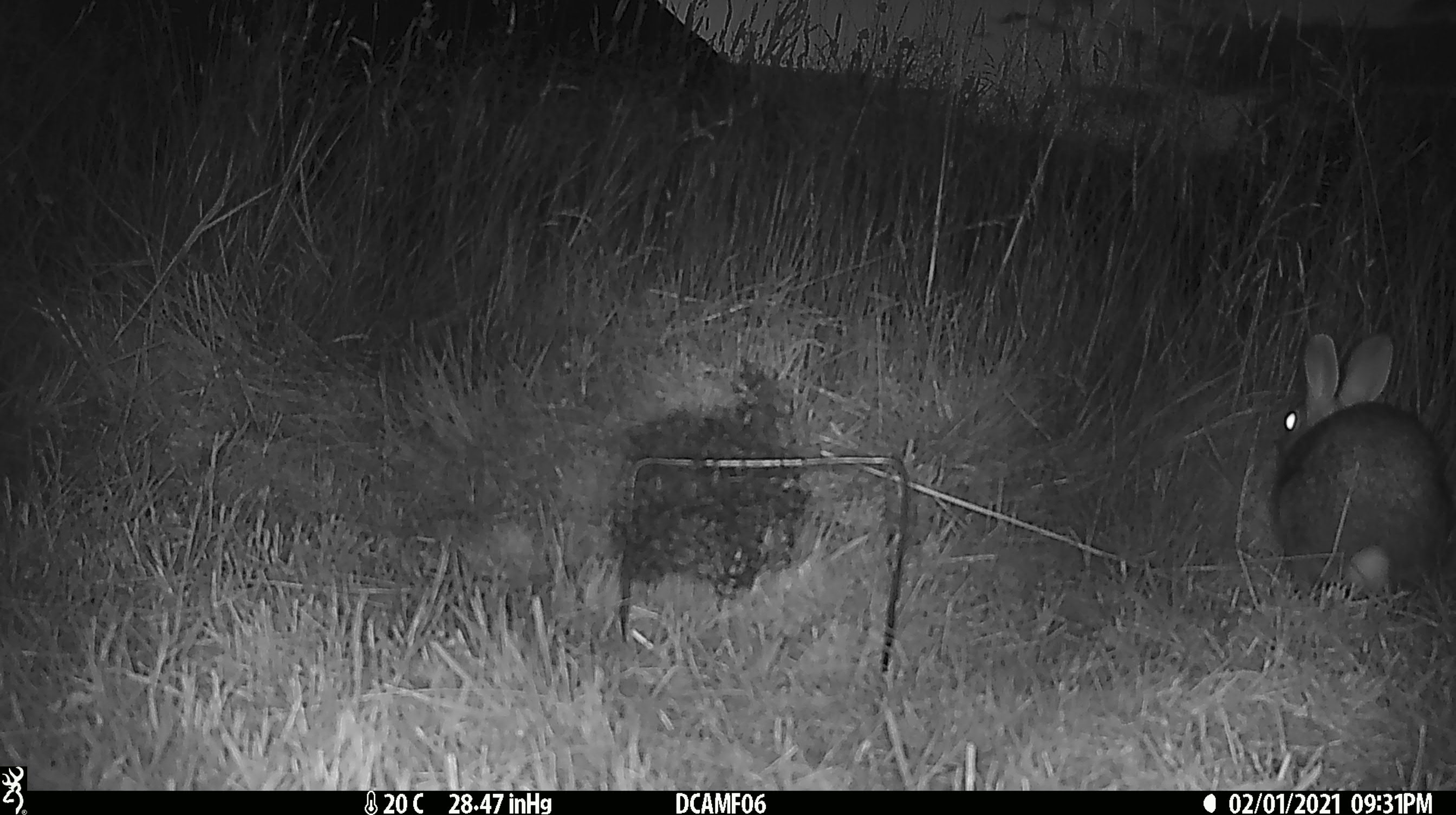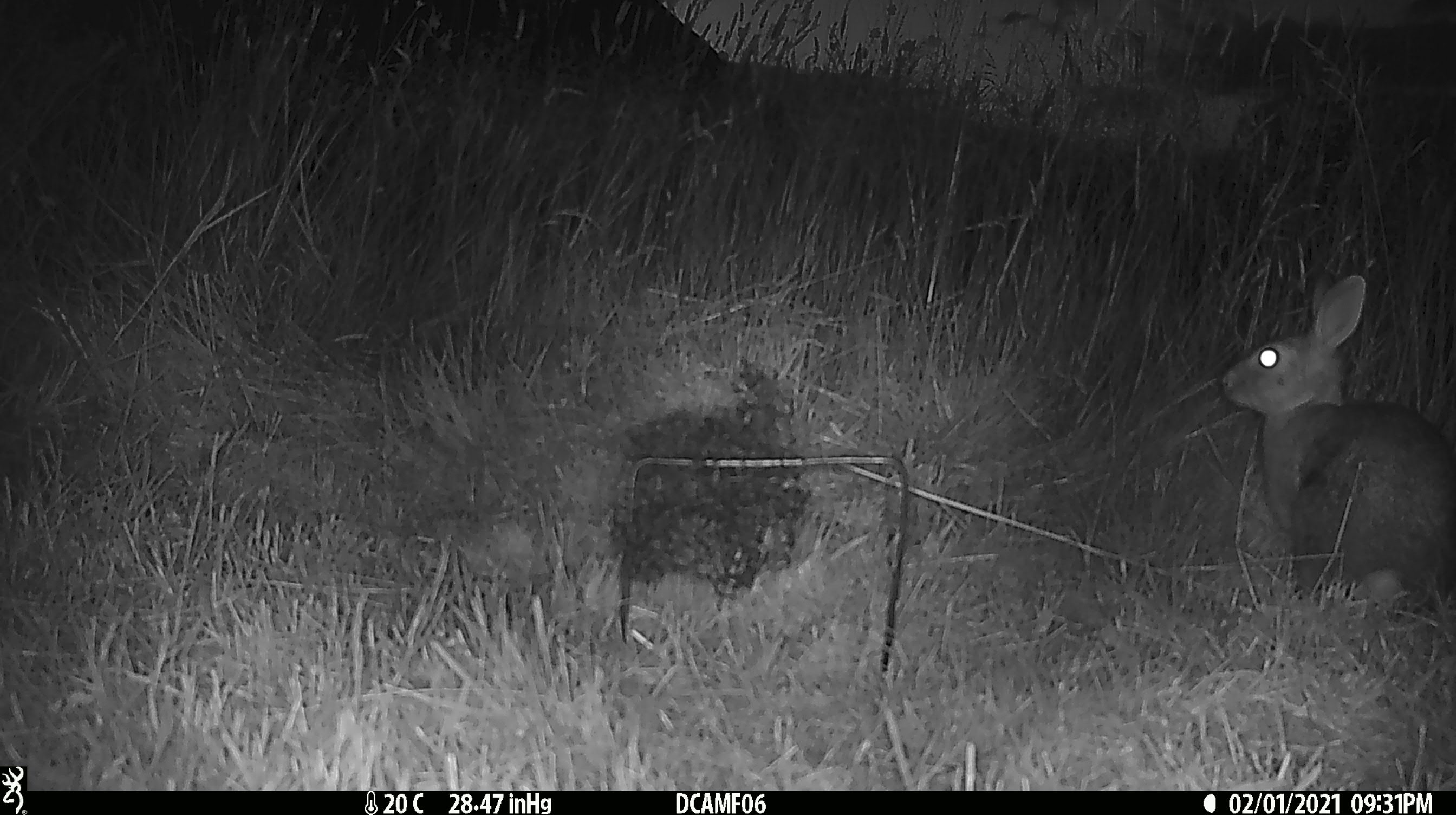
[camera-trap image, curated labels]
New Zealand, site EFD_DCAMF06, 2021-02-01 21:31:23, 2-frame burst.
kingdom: Animalia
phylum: Chordata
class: Mammalia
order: Lagomorpha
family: Leporidae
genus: Oryctolagus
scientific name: Oryctolagus cuniculus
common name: european rabbit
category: rabbit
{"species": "rabbit (european rabbit) (Oryctolagus cuniculus)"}